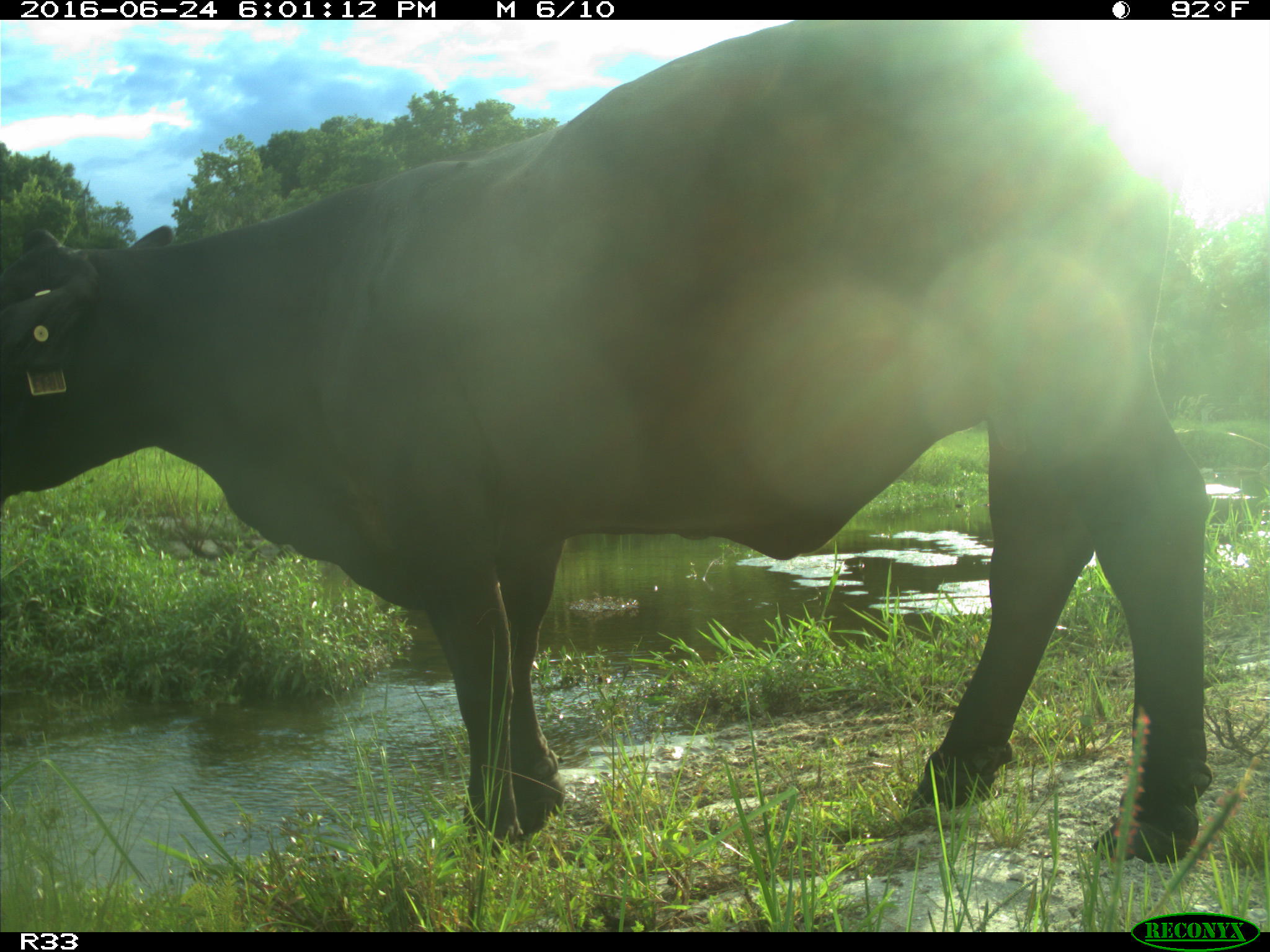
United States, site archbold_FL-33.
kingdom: Animalia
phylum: Chordata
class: Mammalia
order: Artiodactyla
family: Bovidae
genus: Bos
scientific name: Bos taurus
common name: domestic cow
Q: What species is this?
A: Bos taurus (domestic cow).